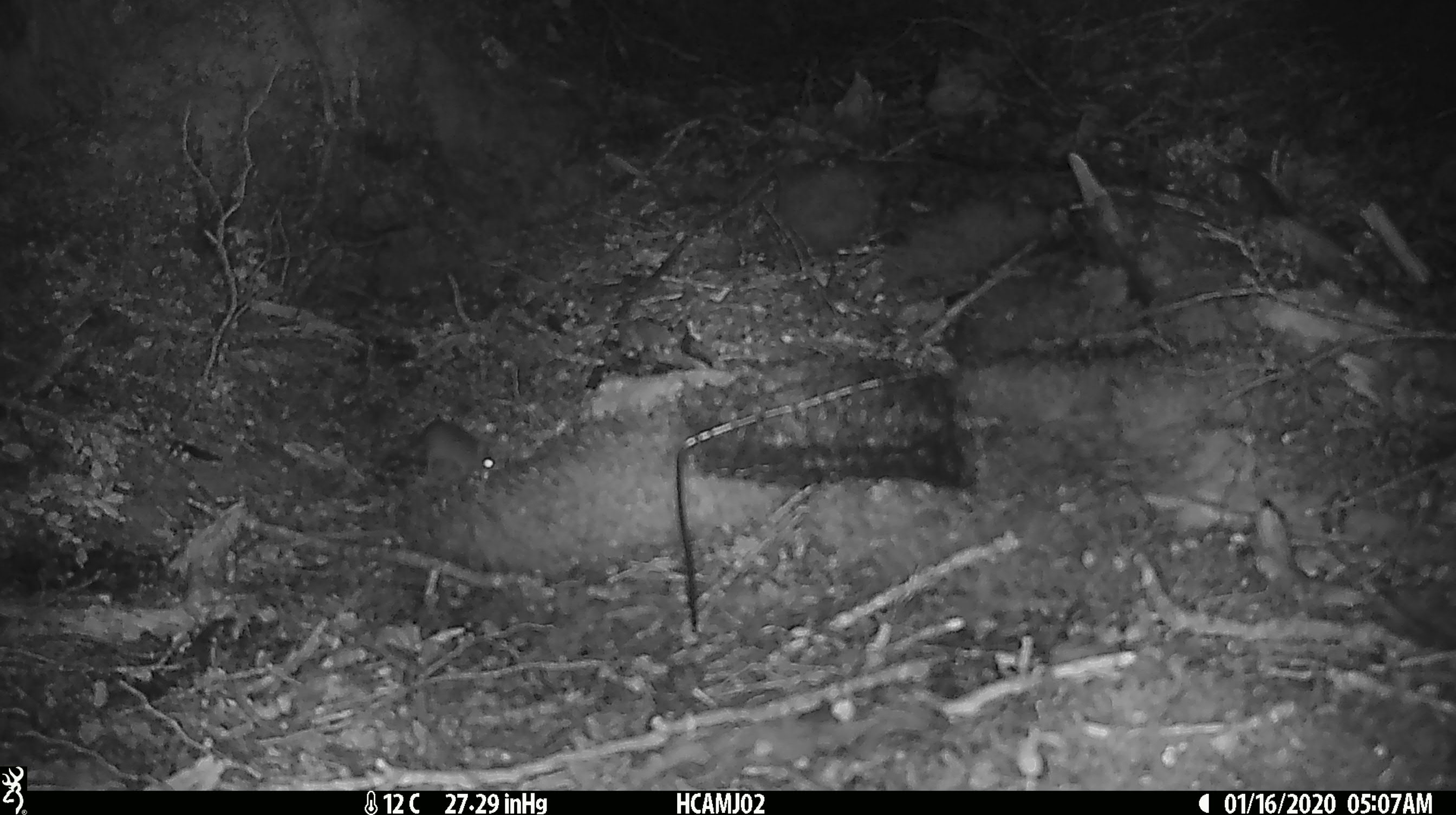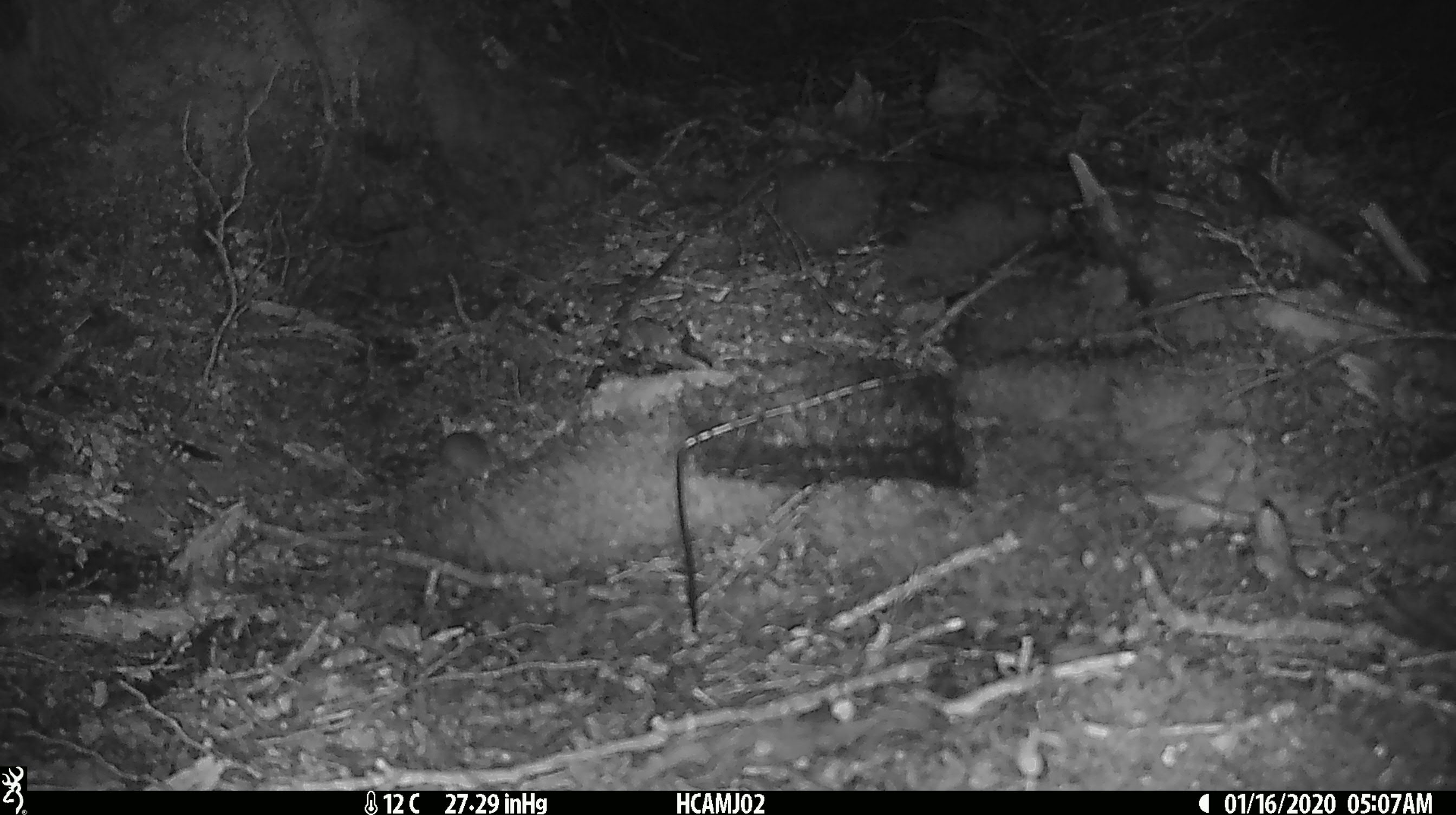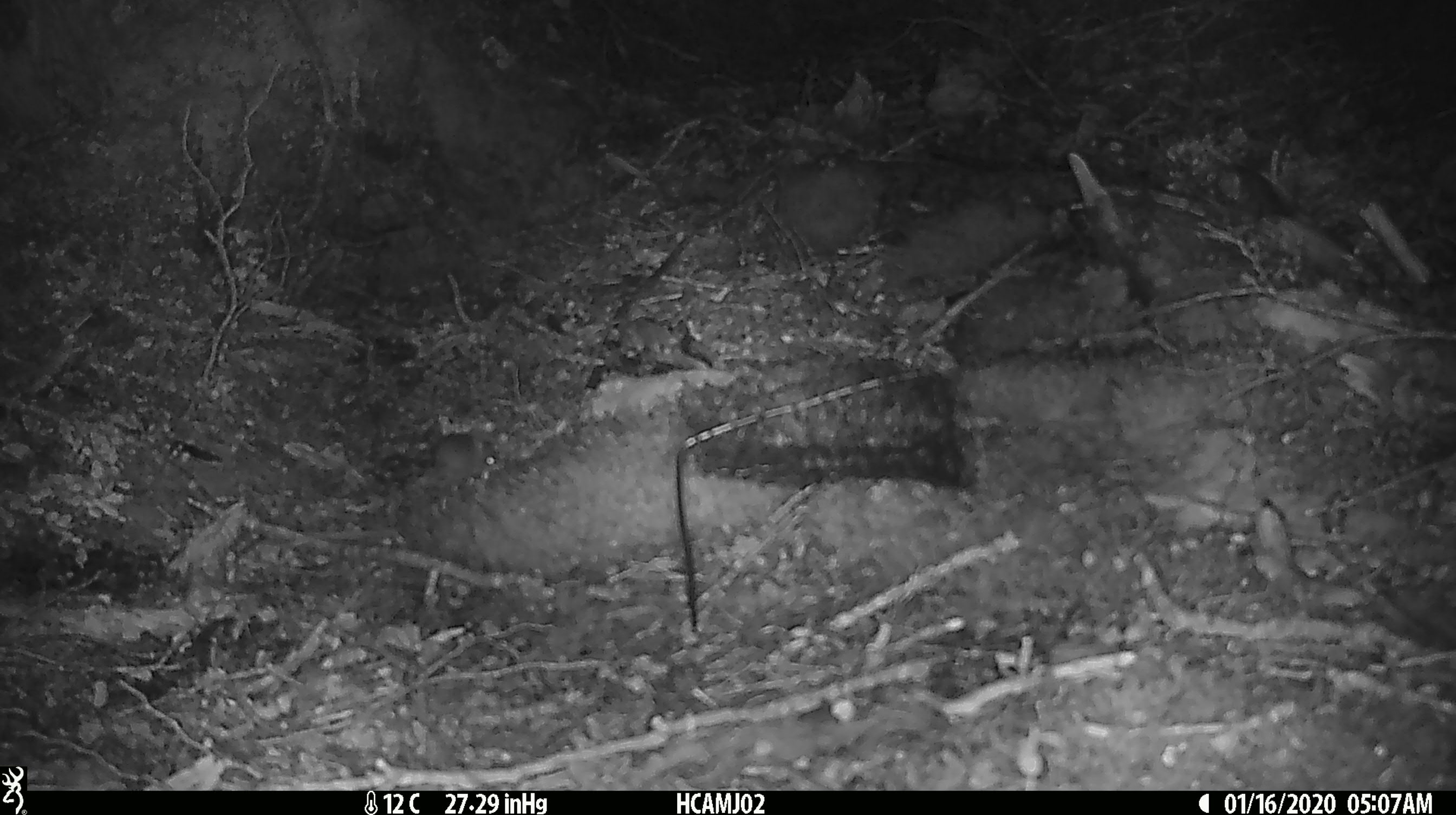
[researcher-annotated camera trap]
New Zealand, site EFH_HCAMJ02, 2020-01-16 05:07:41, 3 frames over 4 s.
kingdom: Animalia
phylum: Chordata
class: Mammalia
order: Rodentia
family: Muridae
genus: Mus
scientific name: Mus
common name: mouse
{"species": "mouse (Mus)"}